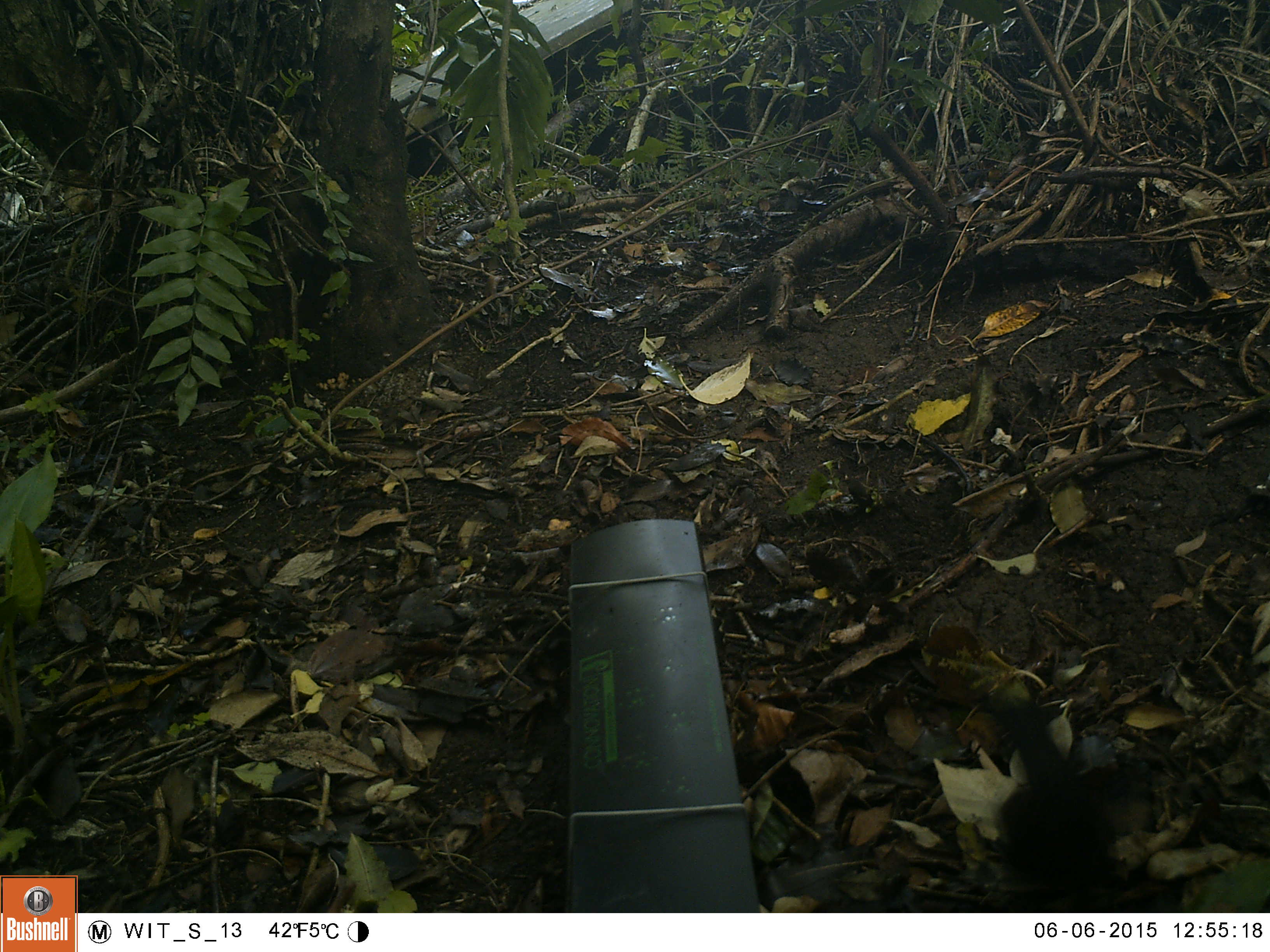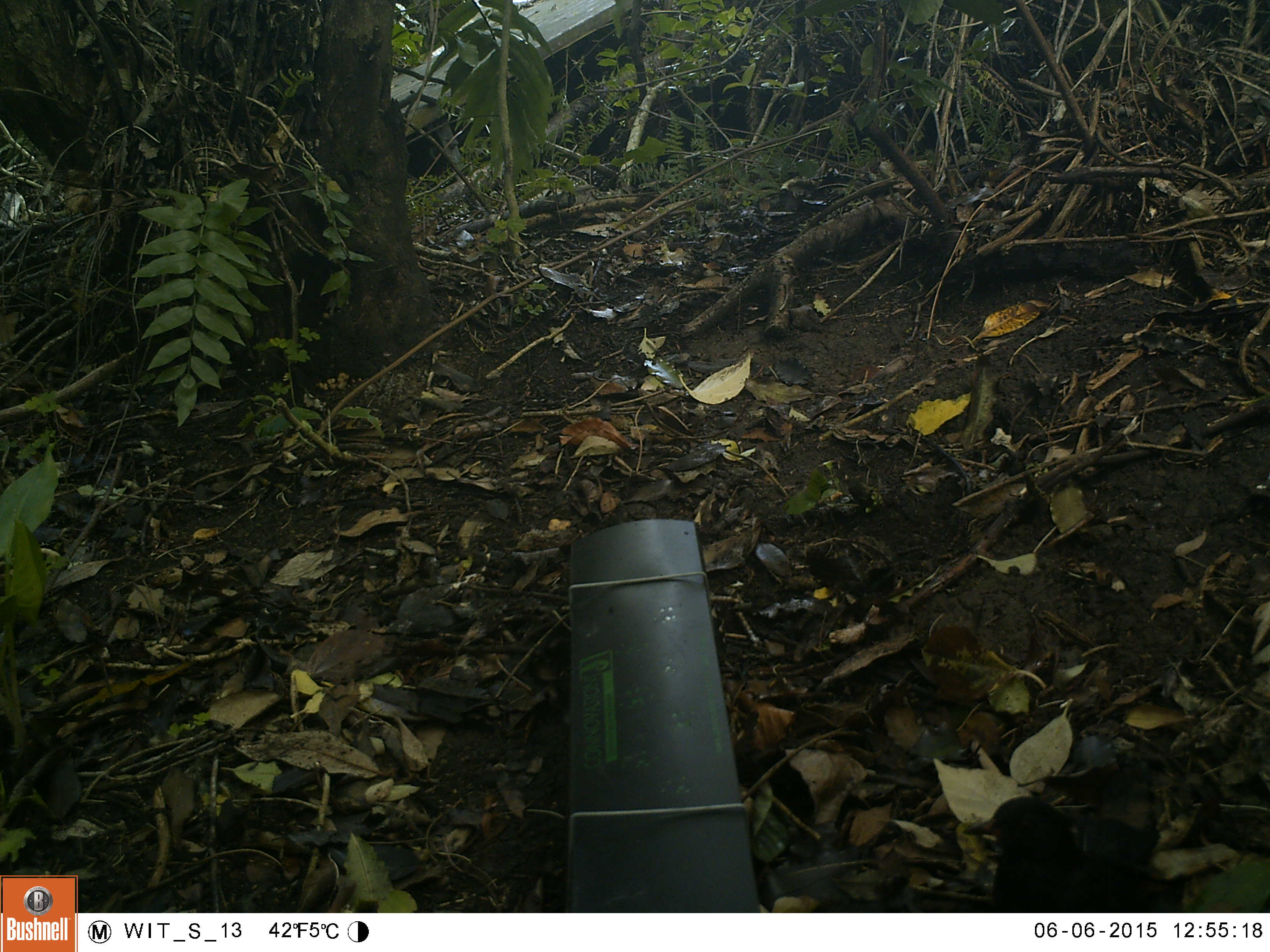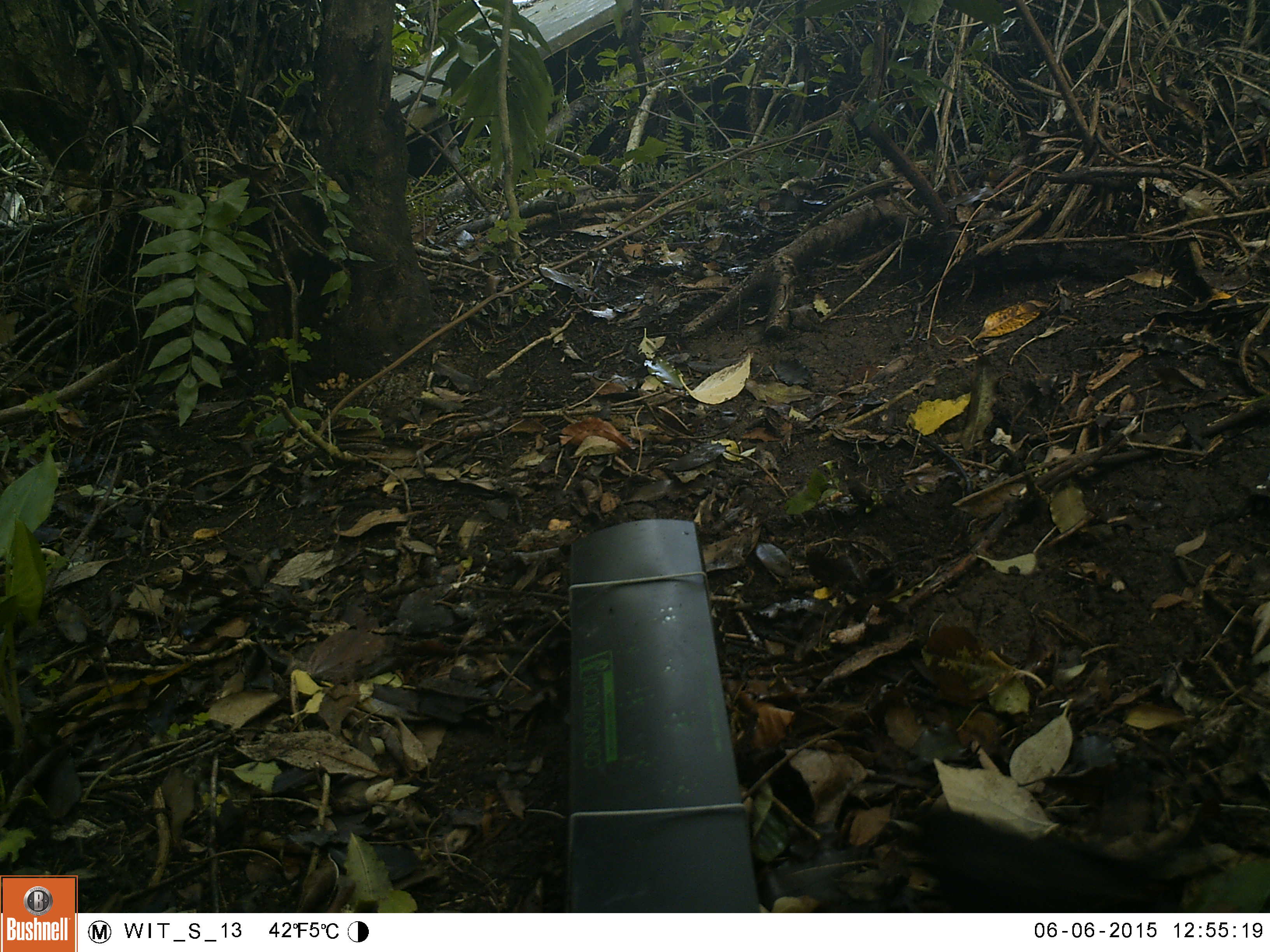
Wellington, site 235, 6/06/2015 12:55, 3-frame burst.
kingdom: Animalia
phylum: Chordata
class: Aves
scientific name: Aves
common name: bird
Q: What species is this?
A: Bird (Aves).